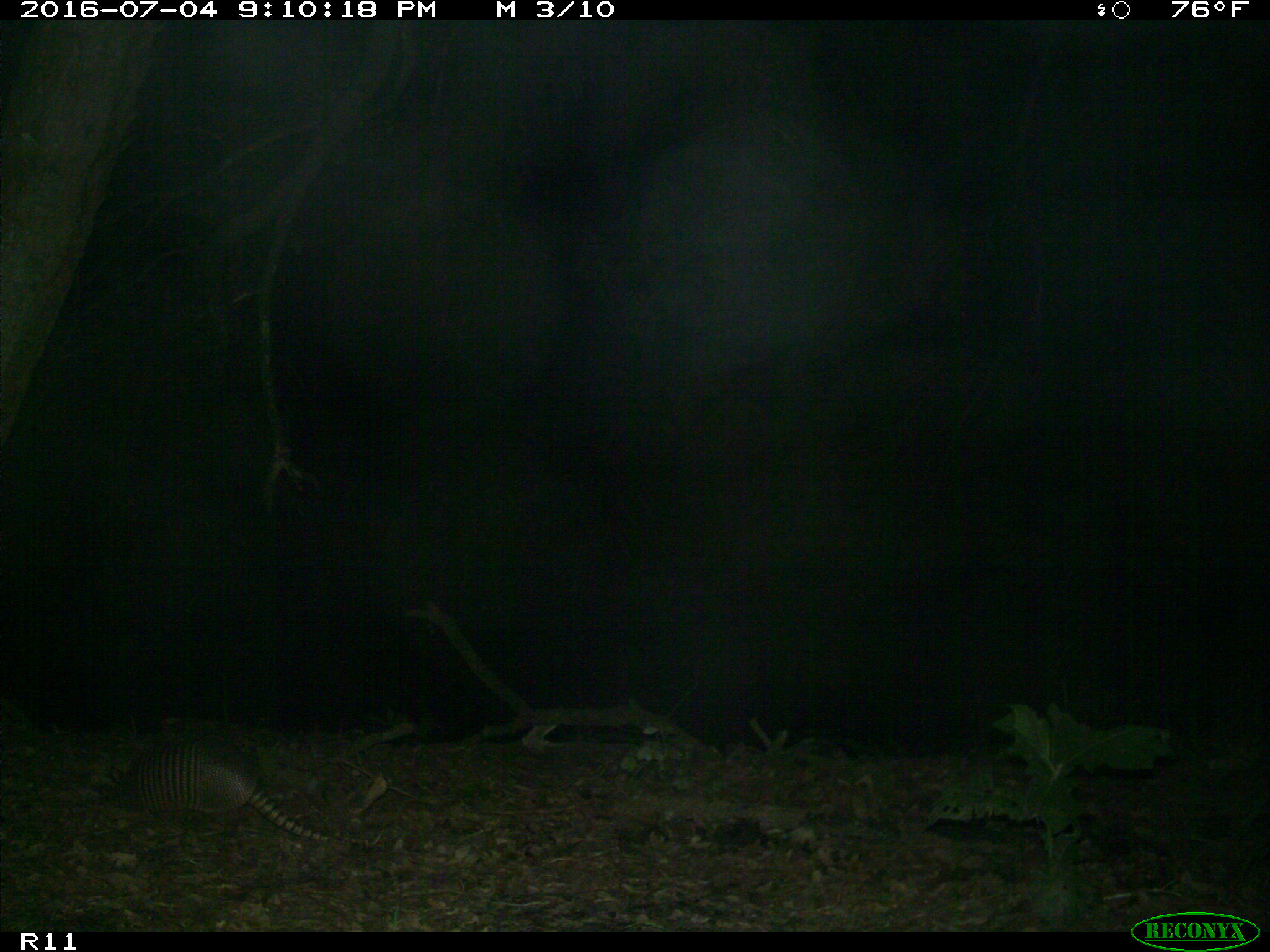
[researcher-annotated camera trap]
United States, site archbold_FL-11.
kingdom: Animalia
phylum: Chordata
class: Mammalia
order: Cingulata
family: Dasypodidae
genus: Dasypus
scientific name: Dasypus novemcinctus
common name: nine-banded armadillo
Dasypus novemcinctus (nine-banded armadillo).